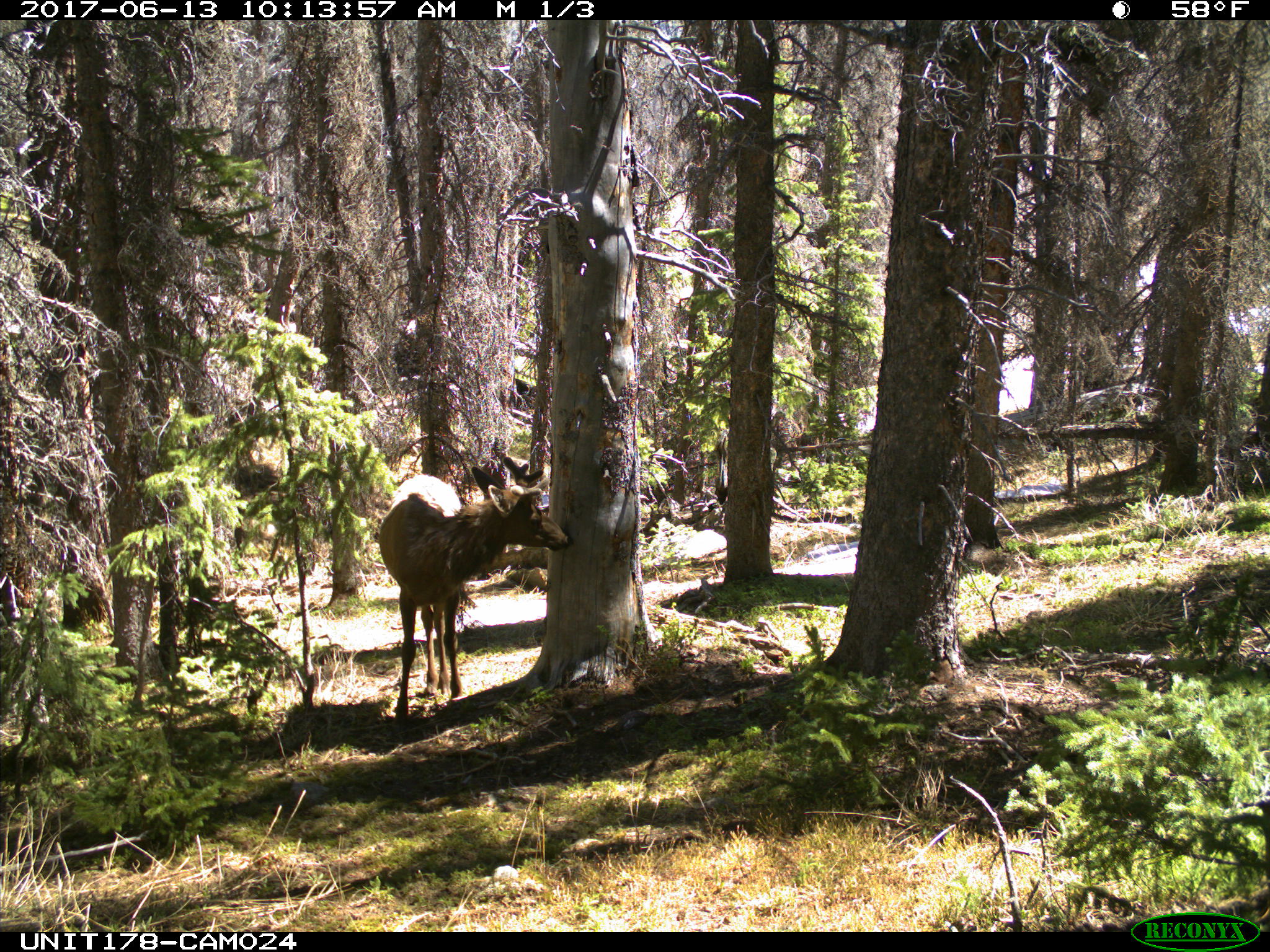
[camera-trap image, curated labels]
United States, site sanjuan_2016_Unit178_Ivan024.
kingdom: Animalia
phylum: Chordata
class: Mammalia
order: Artiodactyla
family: Cervidae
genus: Cervus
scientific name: Cervus elaphus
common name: red deer